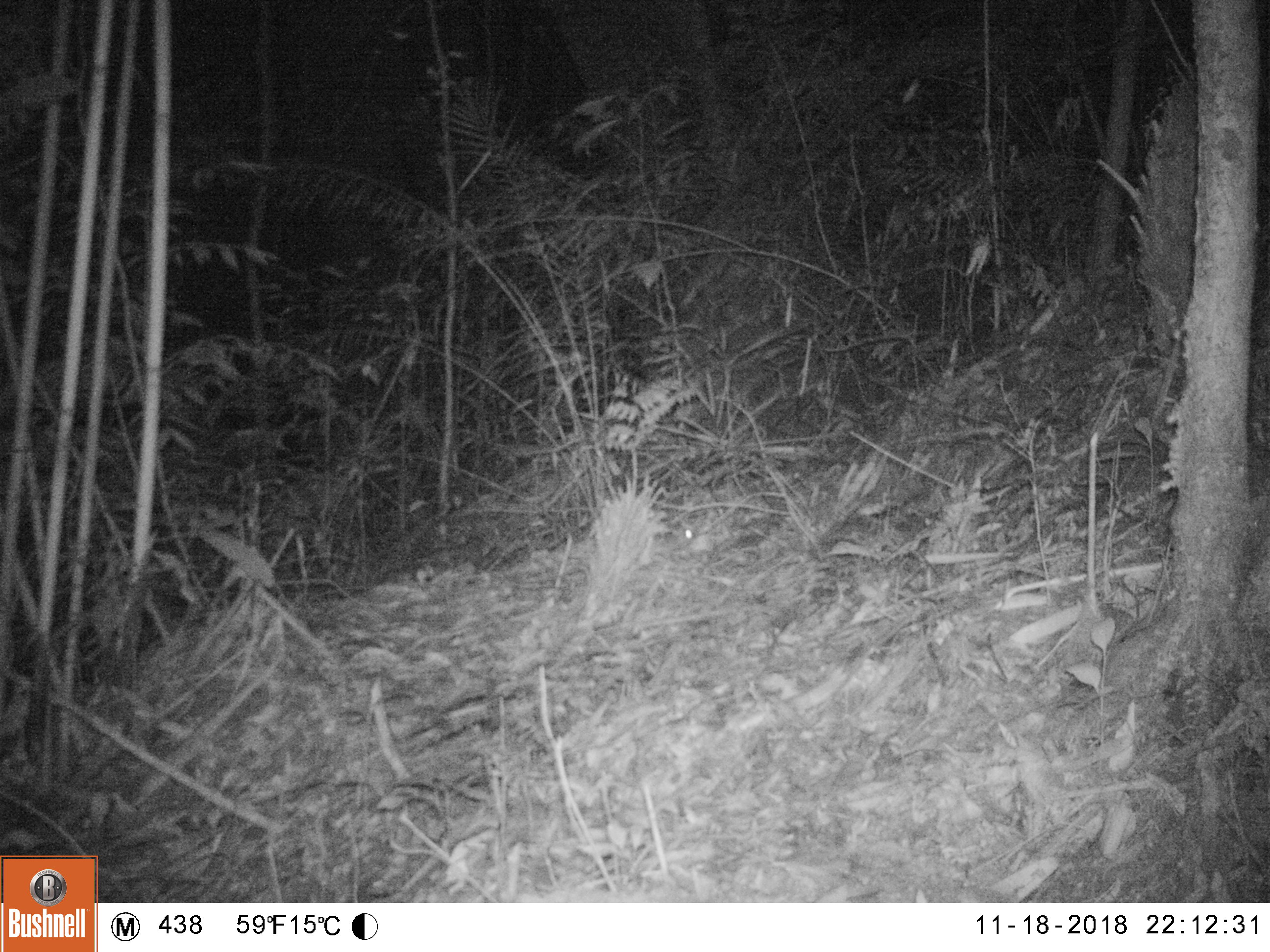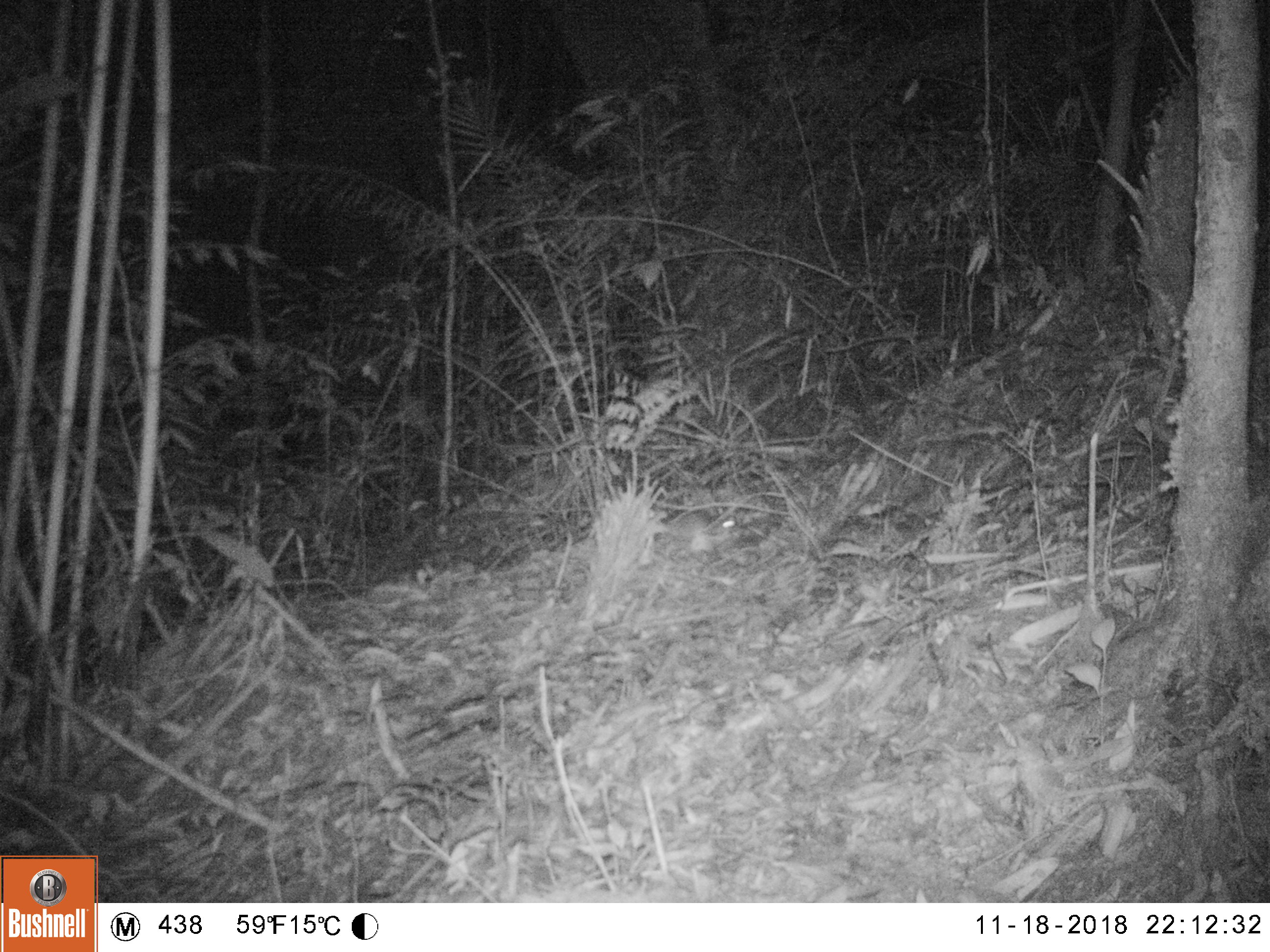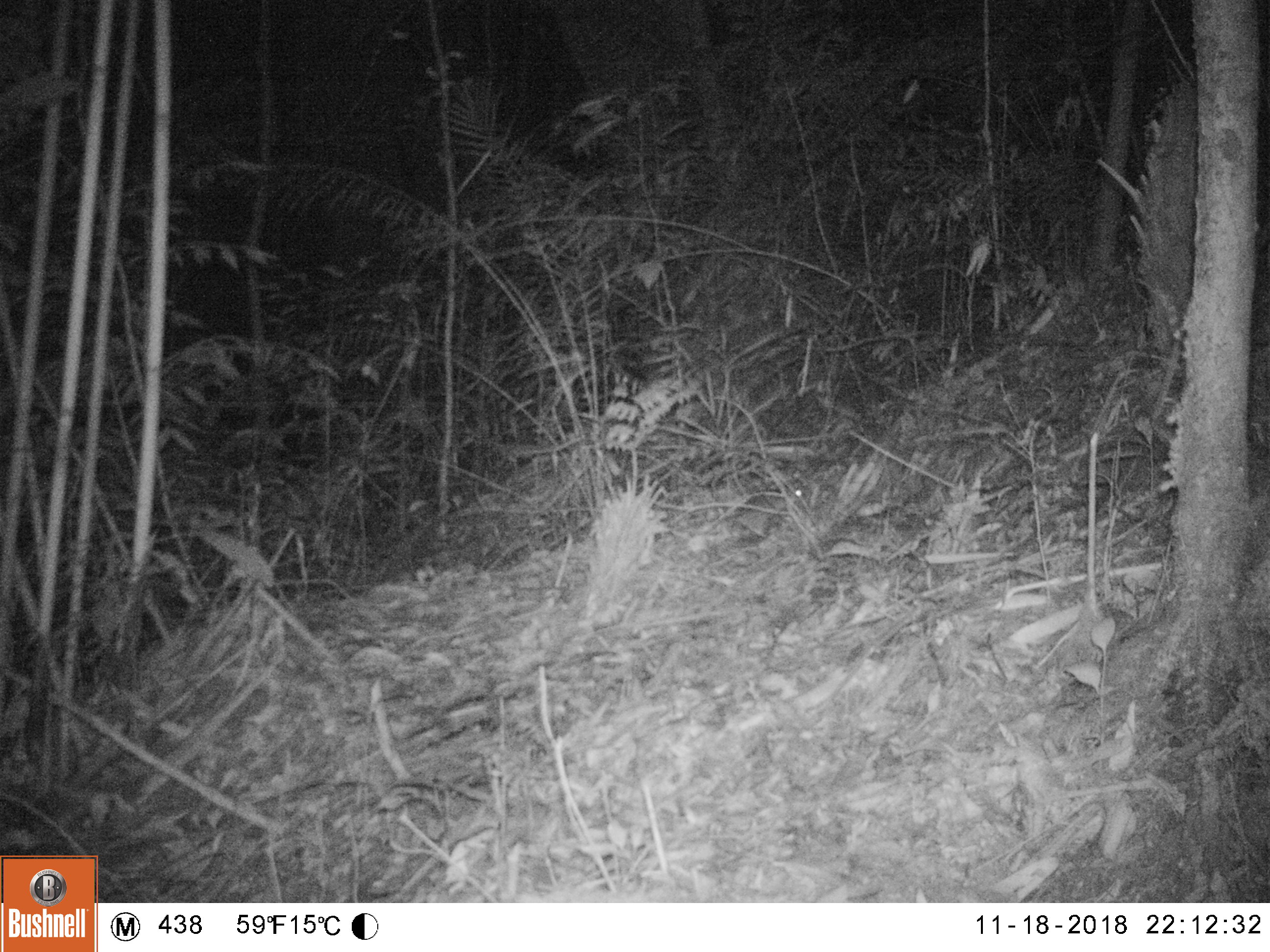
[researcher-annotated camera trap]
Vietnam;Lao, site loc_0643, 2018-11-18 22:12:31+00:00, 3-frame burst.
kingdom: Animalia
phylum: Chordata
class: Mammalia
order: Rodentia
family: Muridae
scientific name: Muridae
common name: old-world mice and rats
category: unidentified murid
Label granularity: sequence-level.